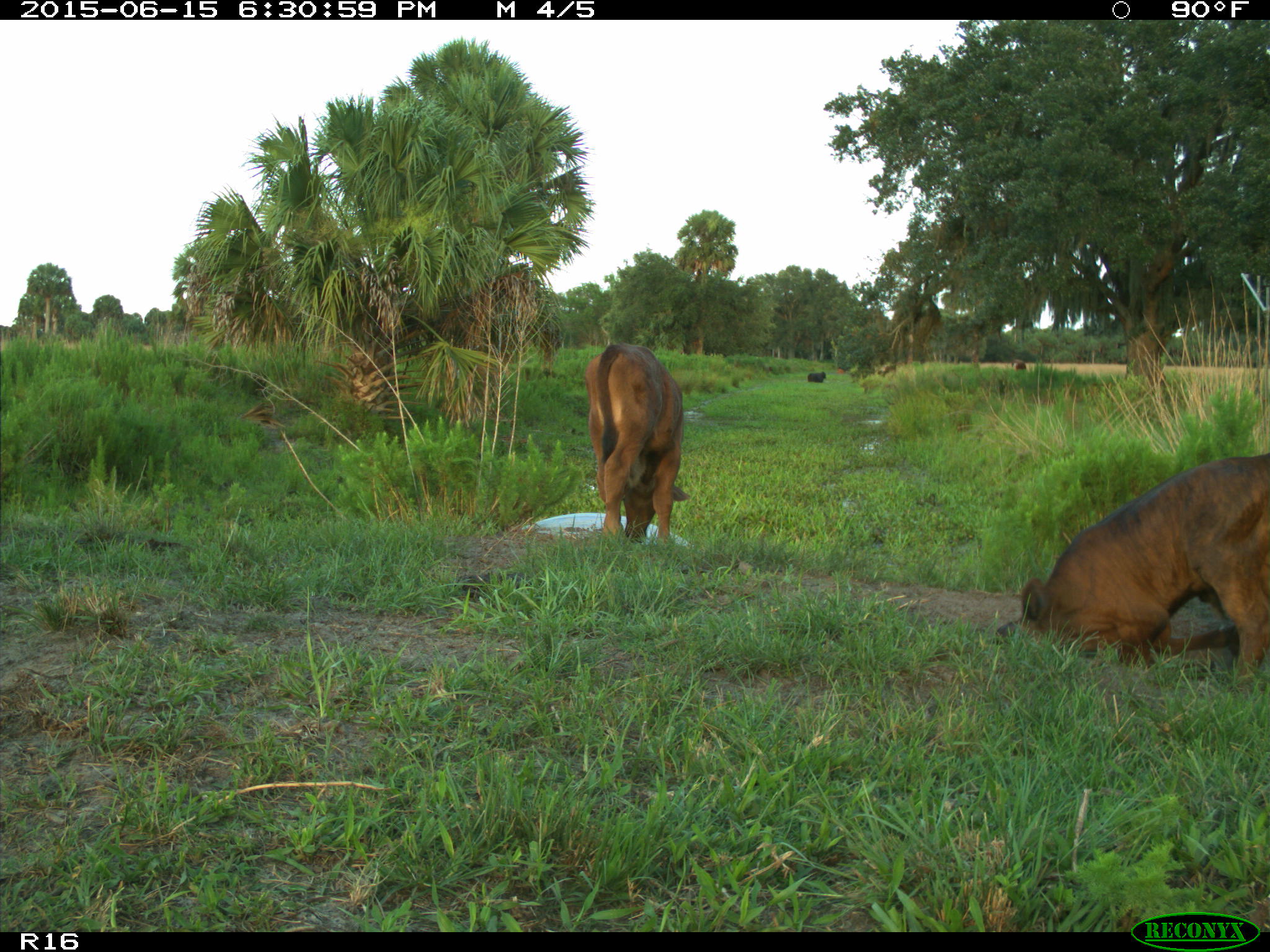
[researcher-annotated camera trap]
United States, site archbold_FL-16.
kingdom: Animalia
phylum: Chordata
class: Mammalia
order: Artiodactyla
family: Bovidae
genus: Bos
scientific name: Bos taurus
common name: domestic cow